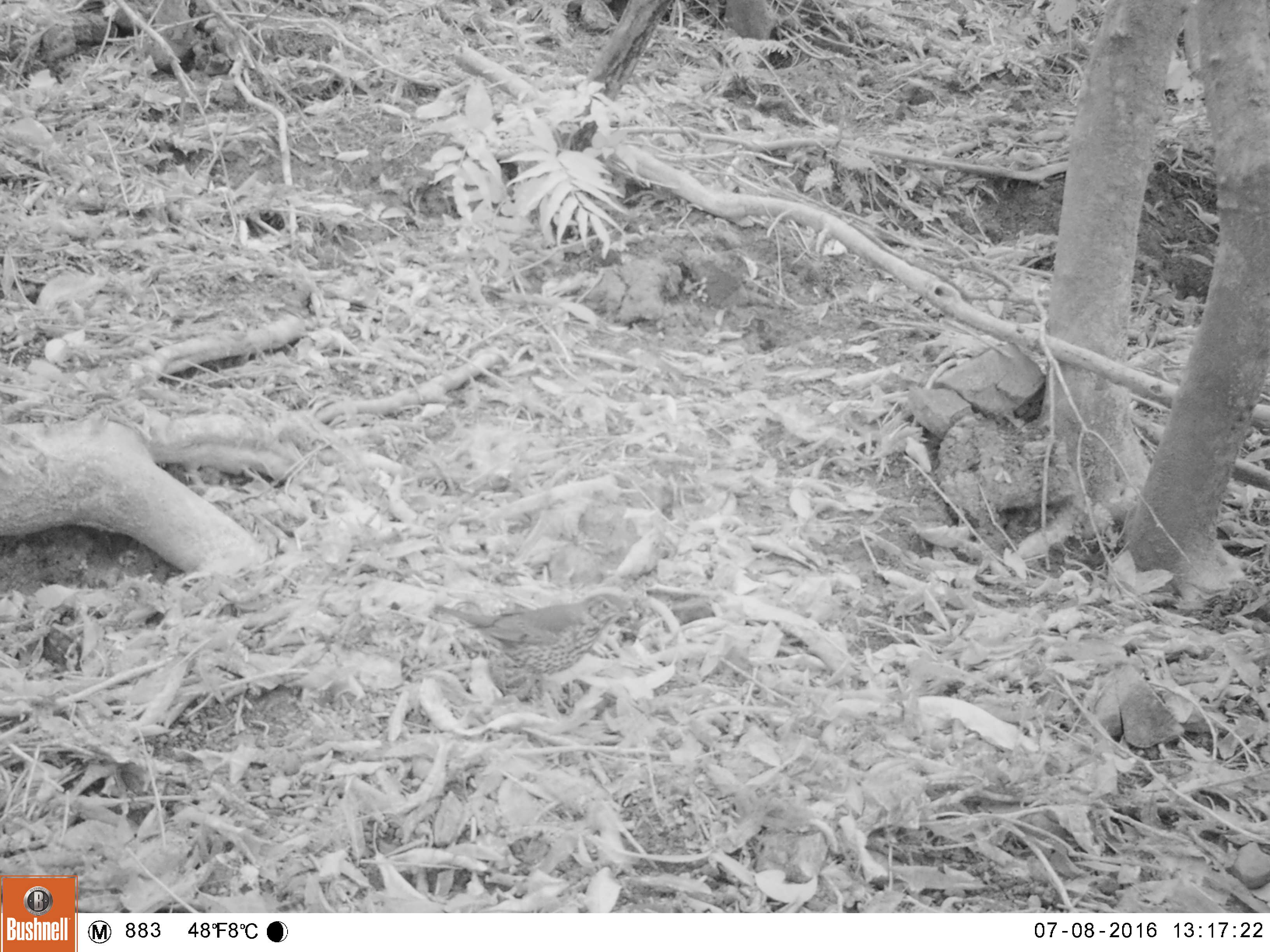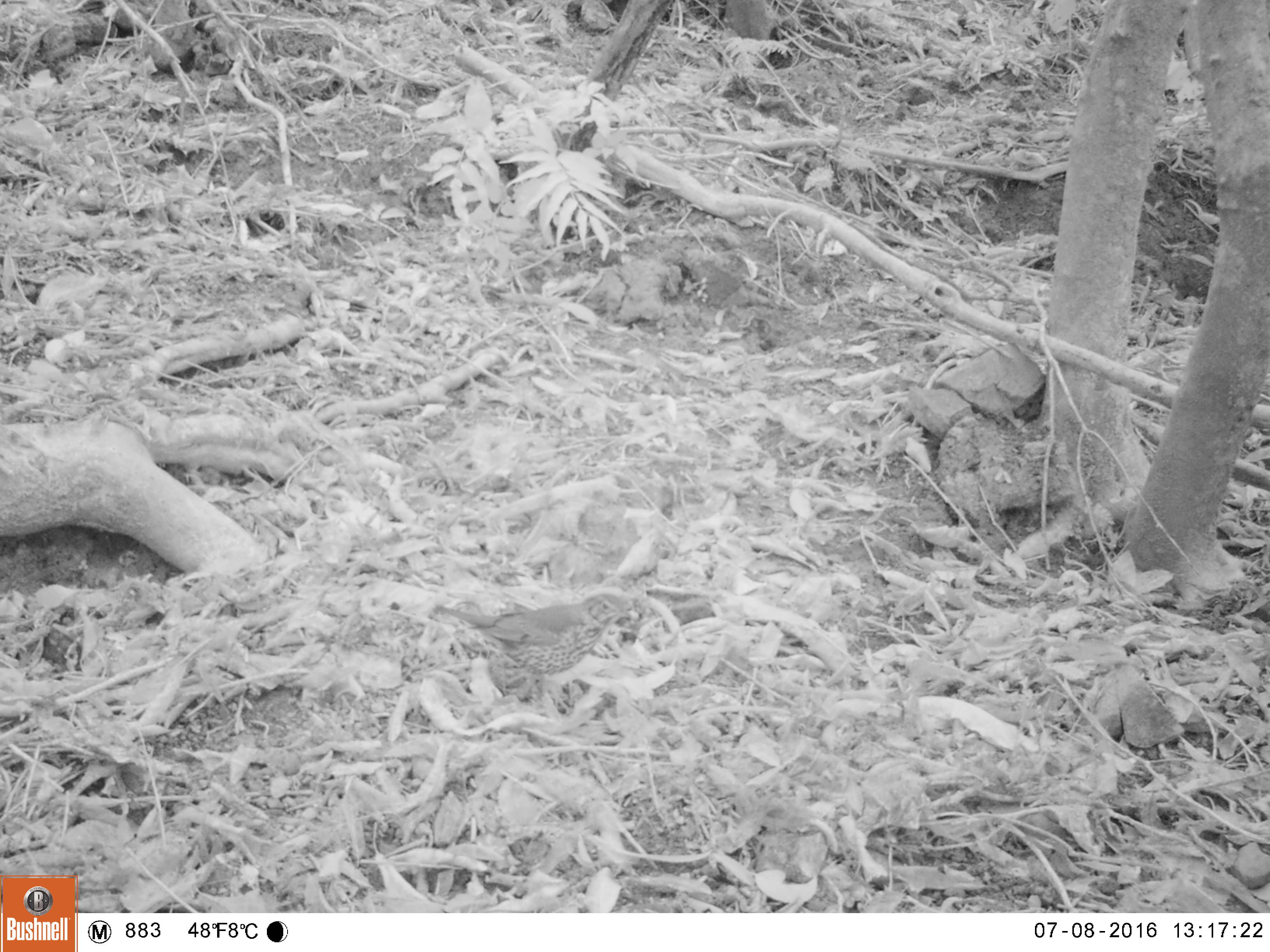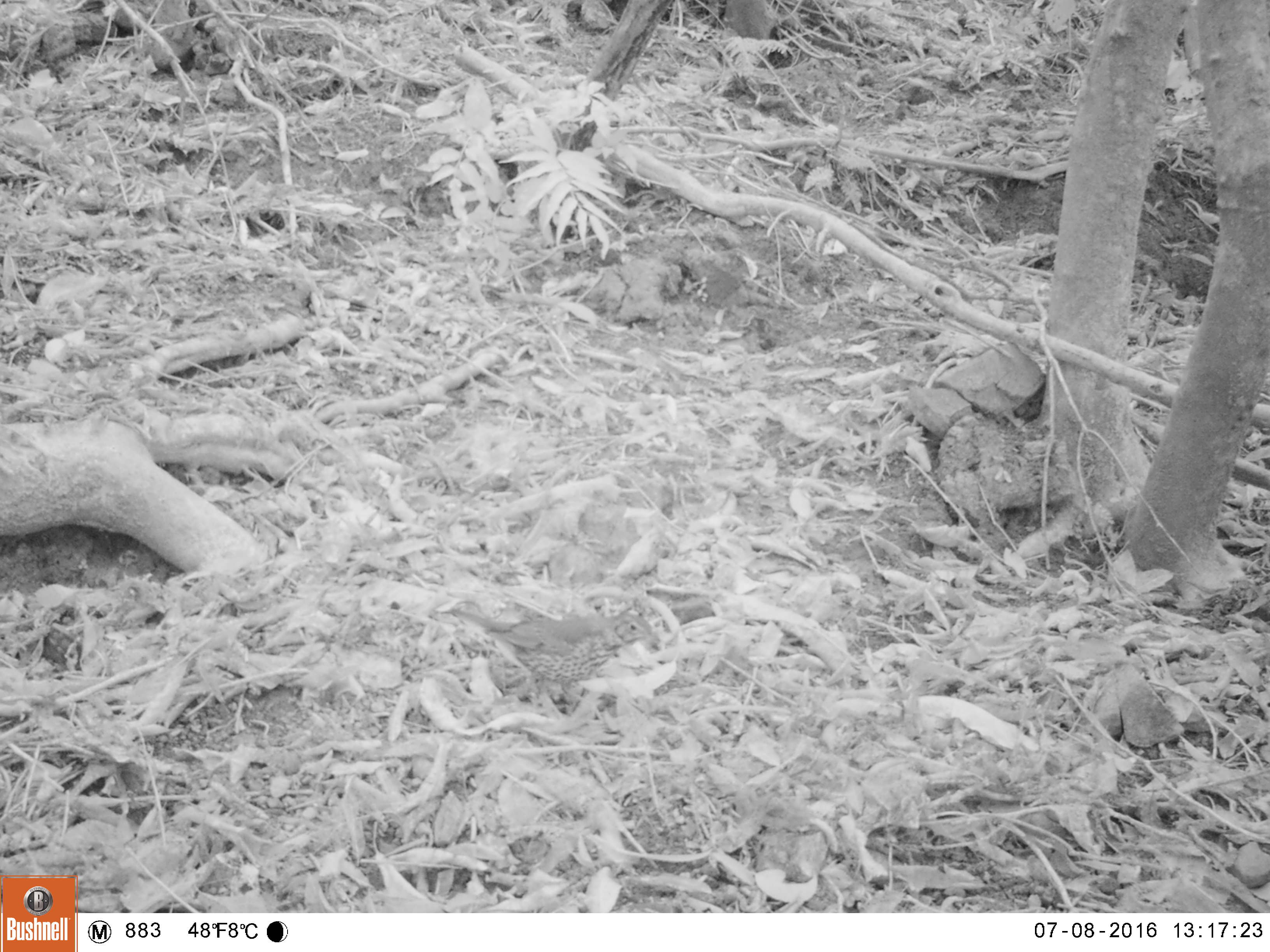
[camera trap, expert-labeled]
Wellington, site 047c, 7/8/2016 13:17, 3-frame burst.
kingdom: Animalia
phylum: Chordata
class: Aves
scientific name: Aves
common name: bird